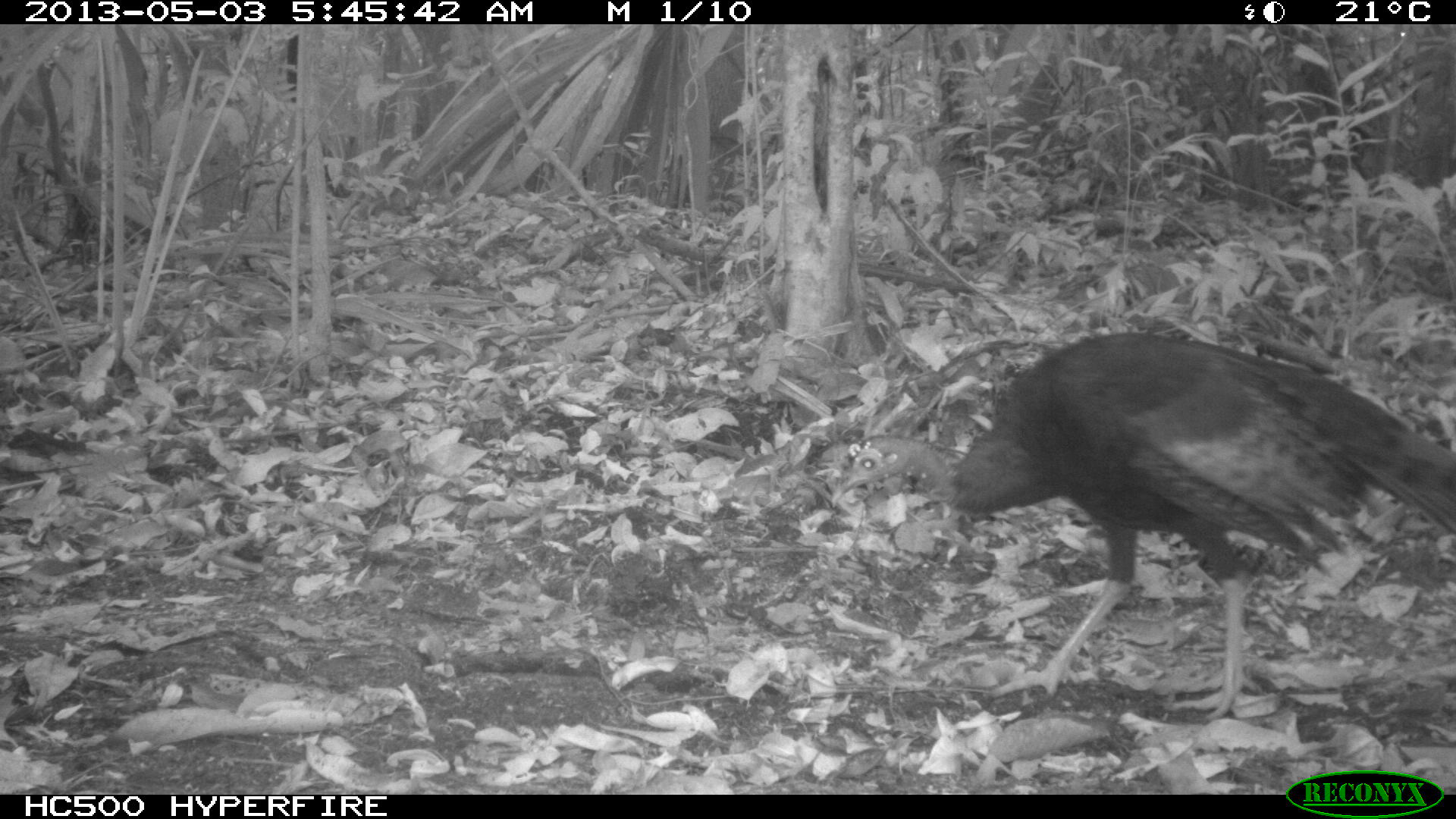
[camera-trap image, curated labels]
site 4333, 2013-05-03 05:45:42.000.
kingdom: Animalia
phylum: Chordata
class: Aves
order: Galliformes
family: Phasianidae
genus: Meleagris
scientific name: Meleagris ocellata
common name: ocellated turkey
Meleagris ocellata (ocellated turkey), count 1, sex female.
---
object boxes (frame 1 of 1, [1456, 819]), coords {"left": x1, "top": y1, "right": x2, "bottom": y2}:
meleagris ocellata: {"left": 831, "top": 332, "right": 1456, "bottom": 723}